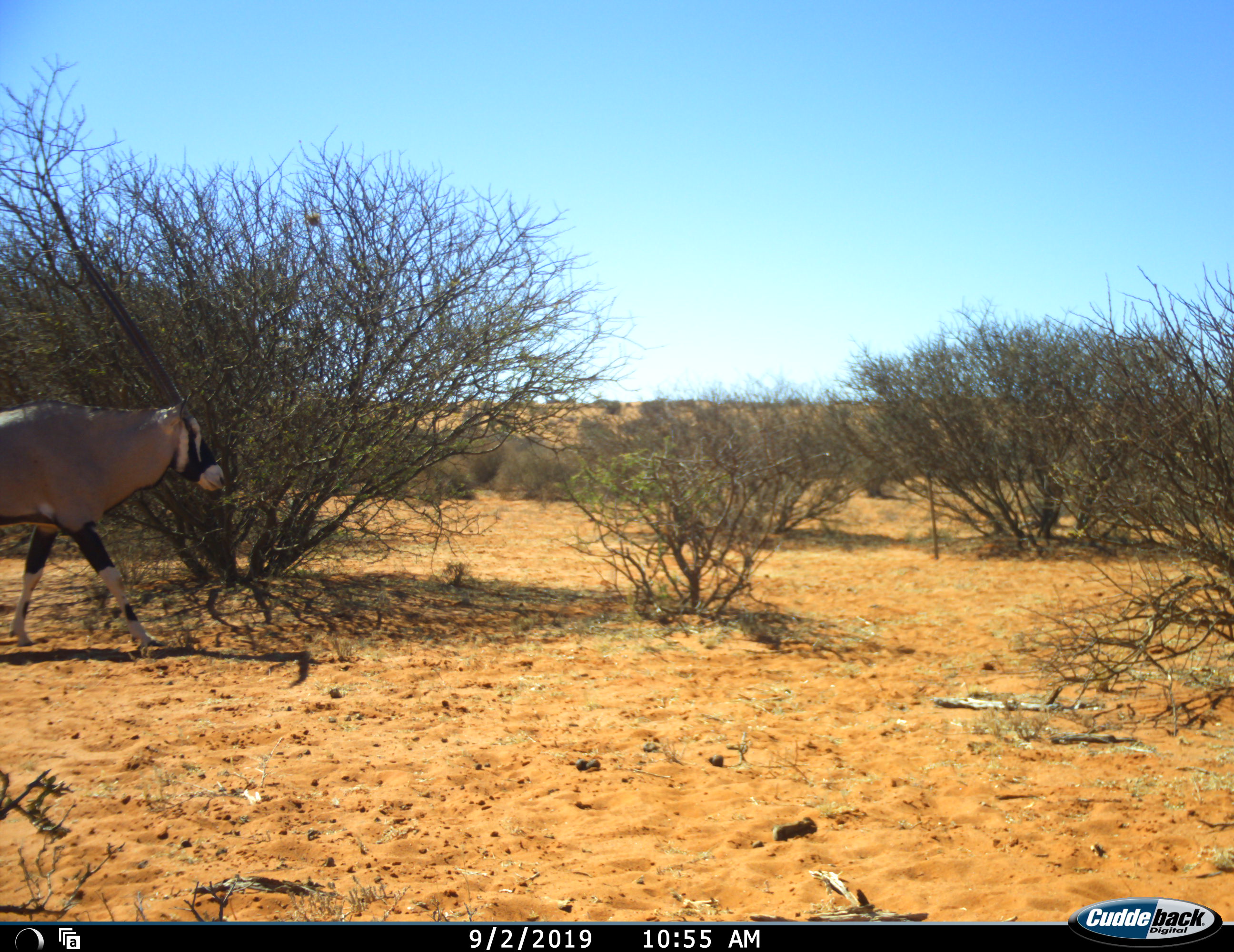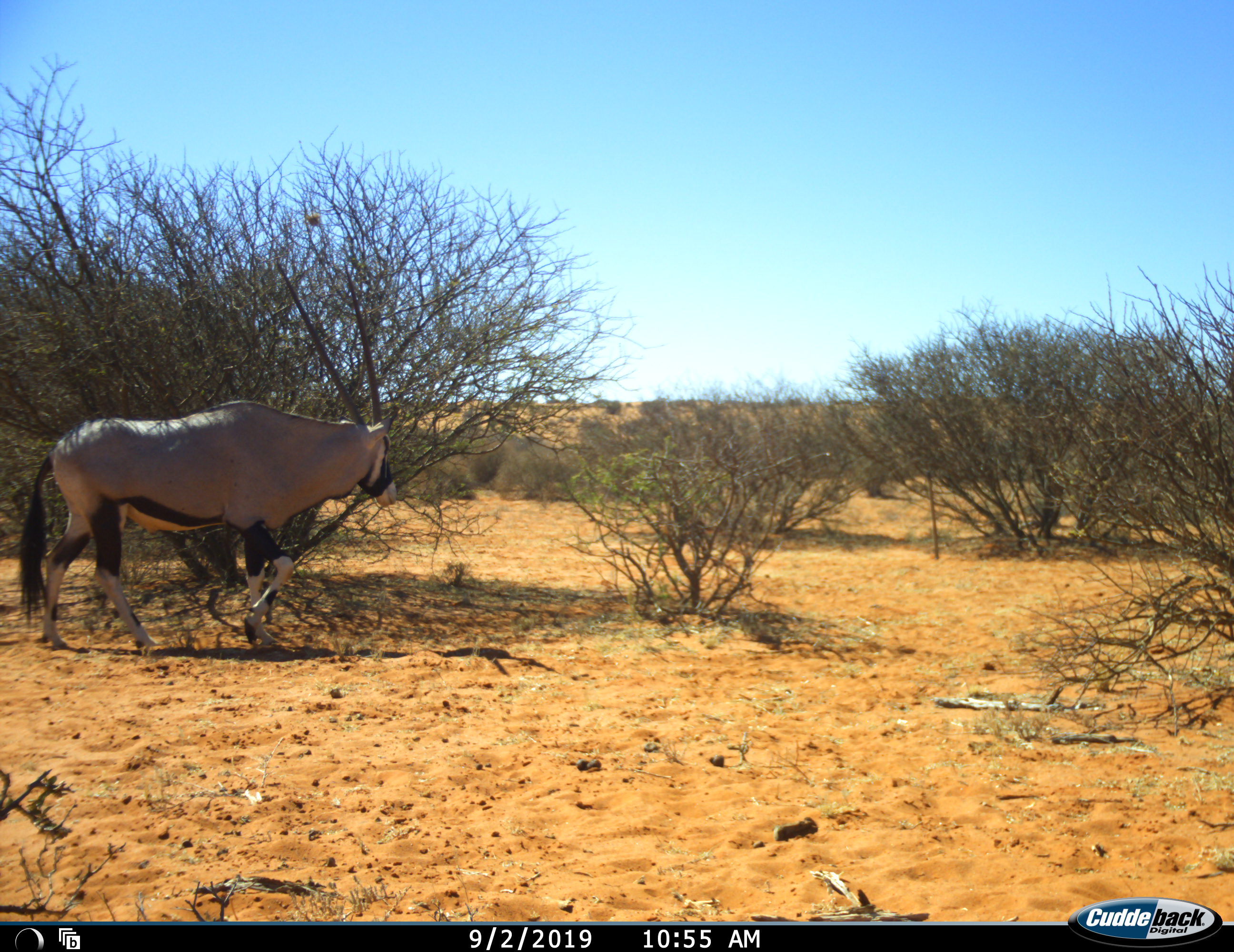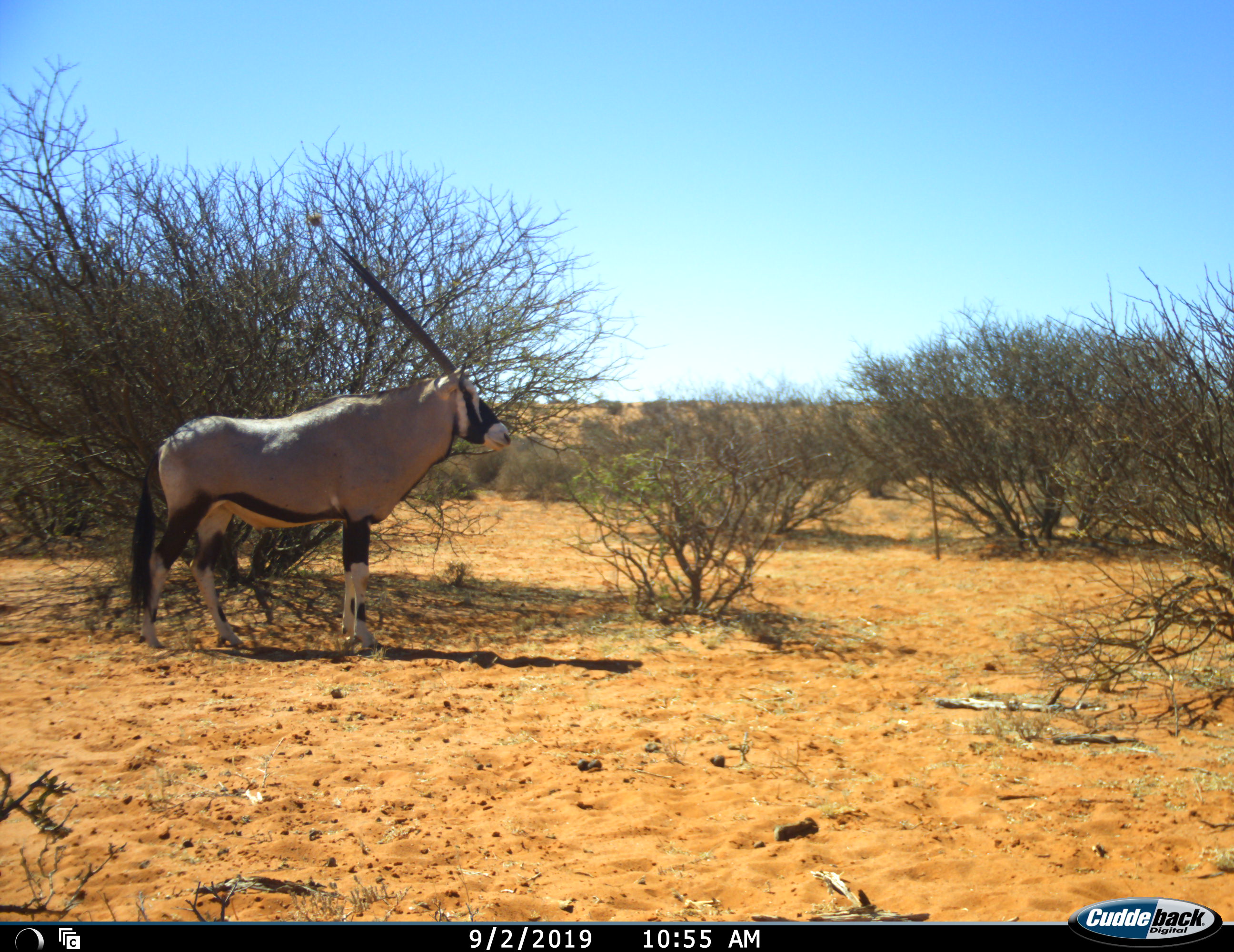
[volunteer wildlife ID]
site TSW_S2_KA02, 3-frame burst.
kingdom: Animalia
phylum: Chordata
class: Mammalia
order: Artiodactyla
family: Bovidae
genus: Oryx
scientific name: Oryx gazella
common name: gemsbok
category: oryx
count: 1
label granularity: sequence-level